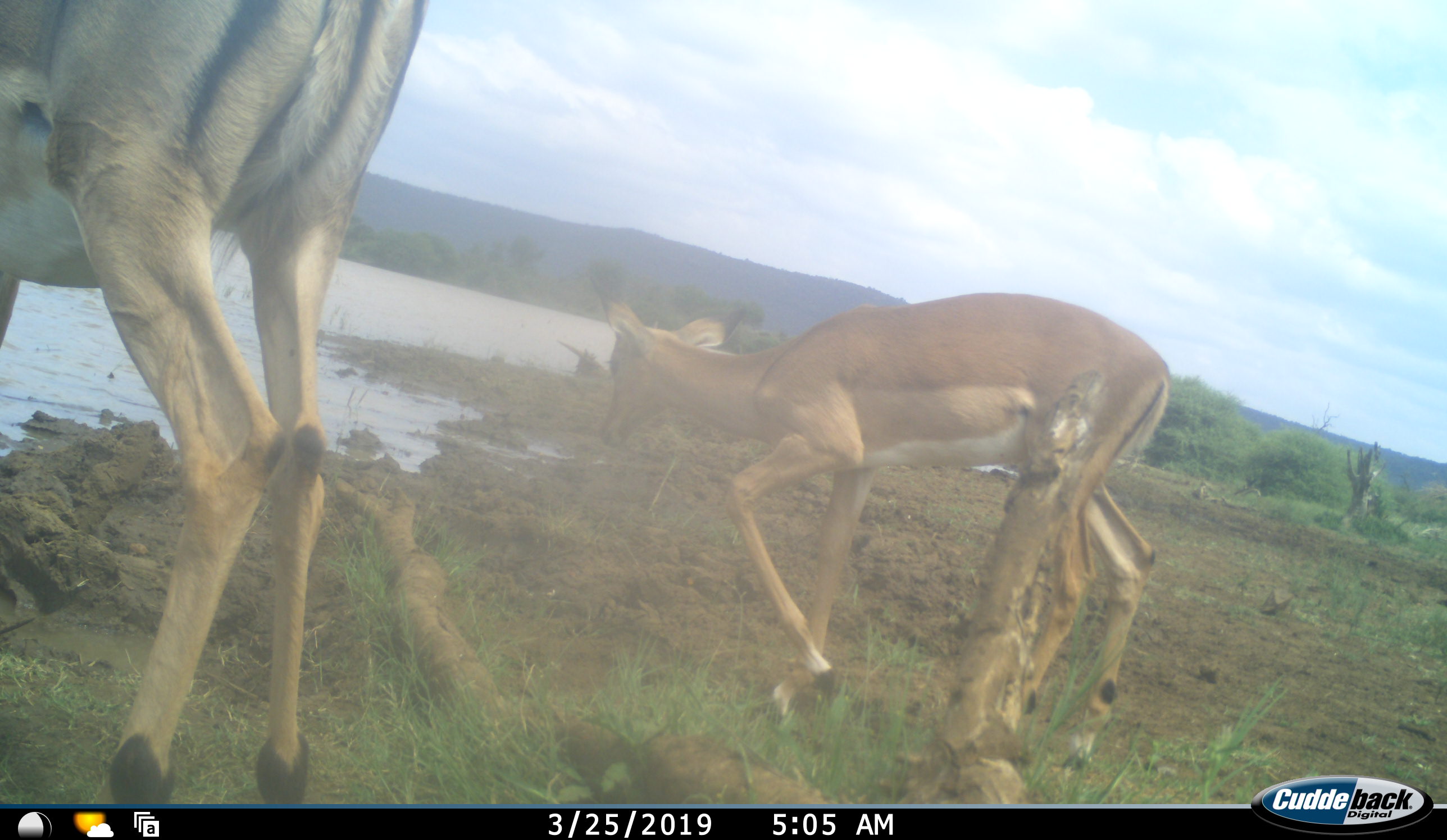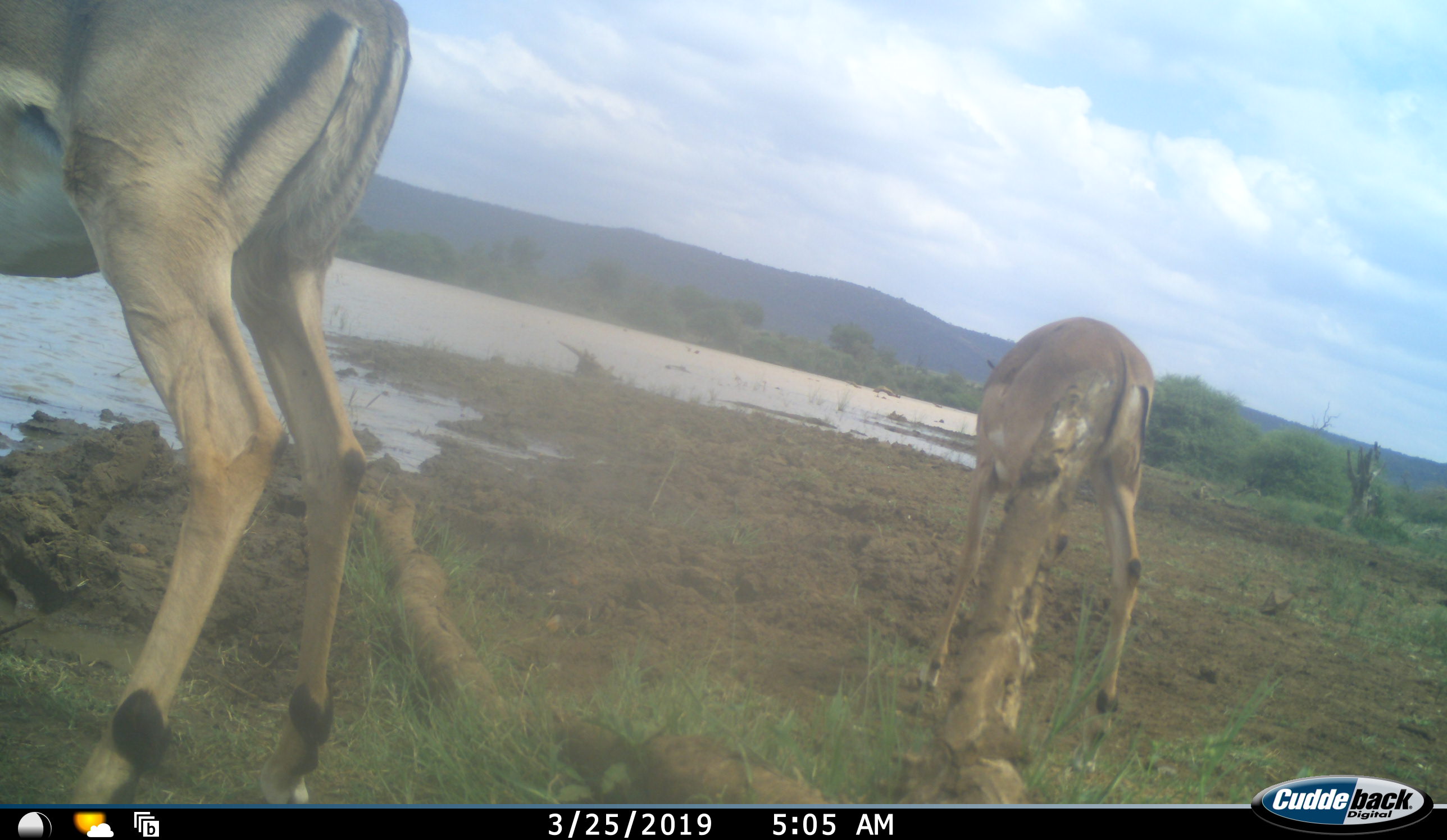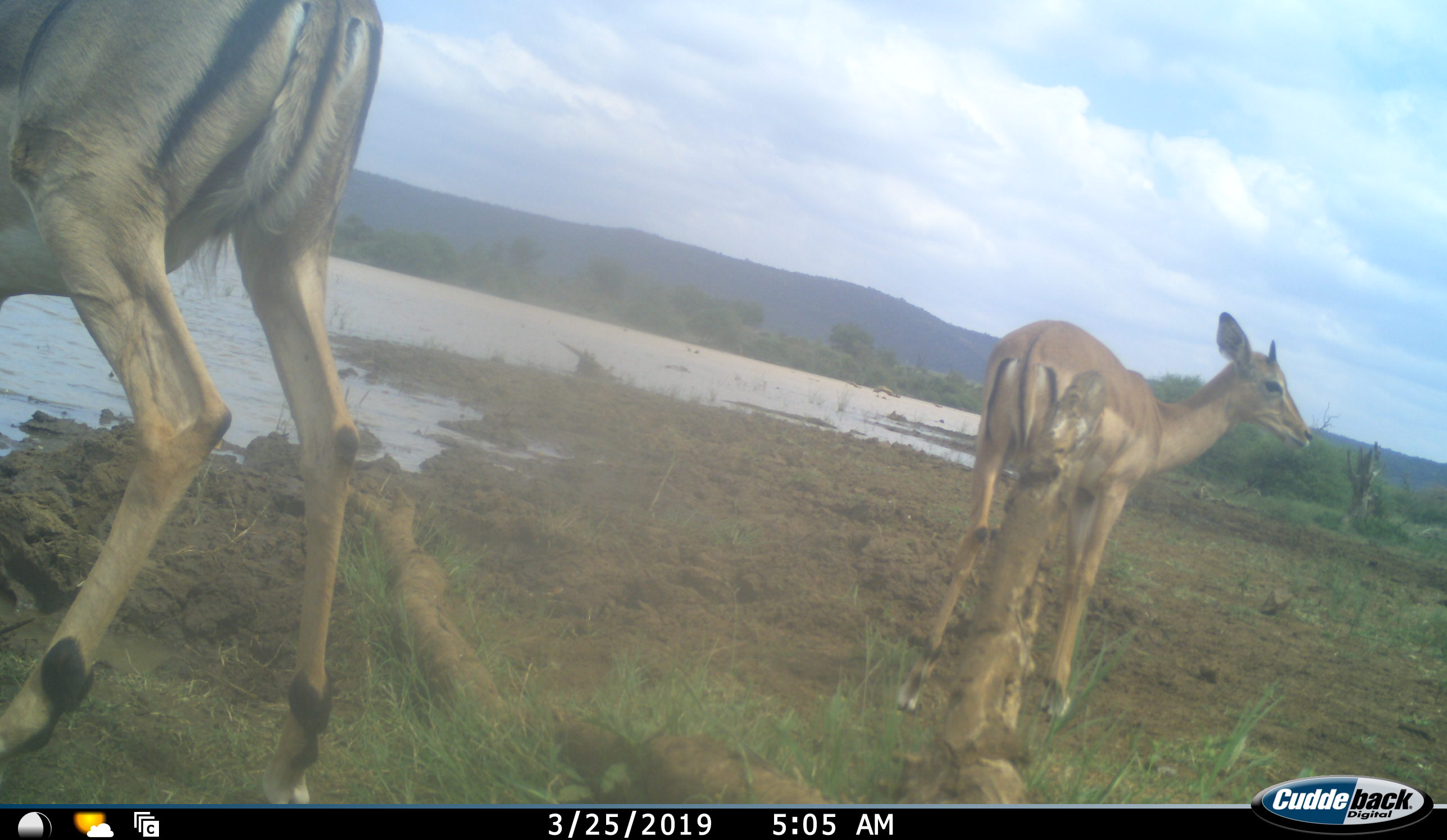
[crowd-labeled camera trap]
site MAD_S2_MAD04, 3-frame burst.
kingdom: Animalia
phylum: Chordata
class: Mammalia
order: Artiodactyla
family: Bovidae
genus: Aepyceros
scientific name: Aepyceros melampus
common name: impala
Impala (Aepyceros melampus), count 2. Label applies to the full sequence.